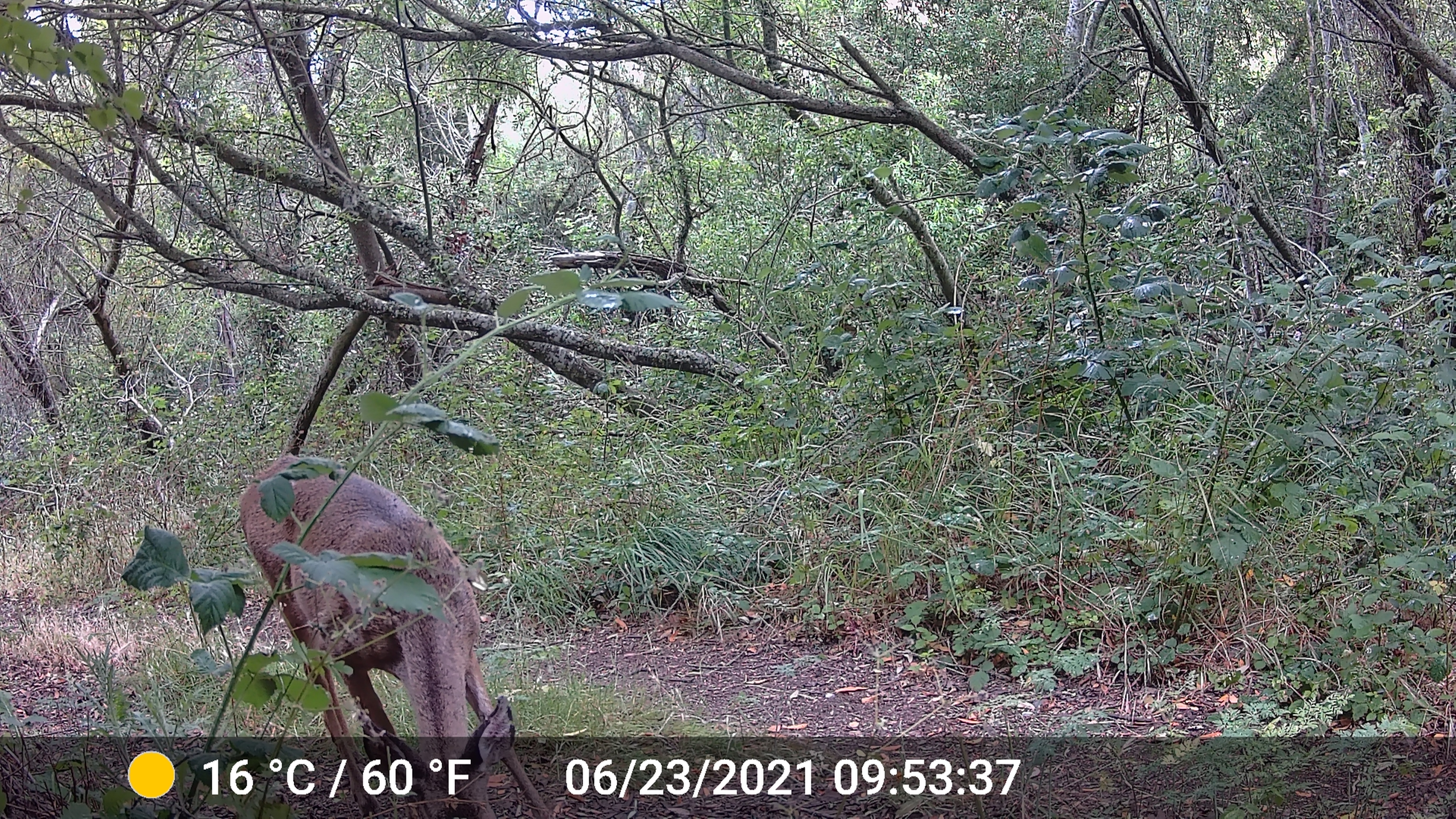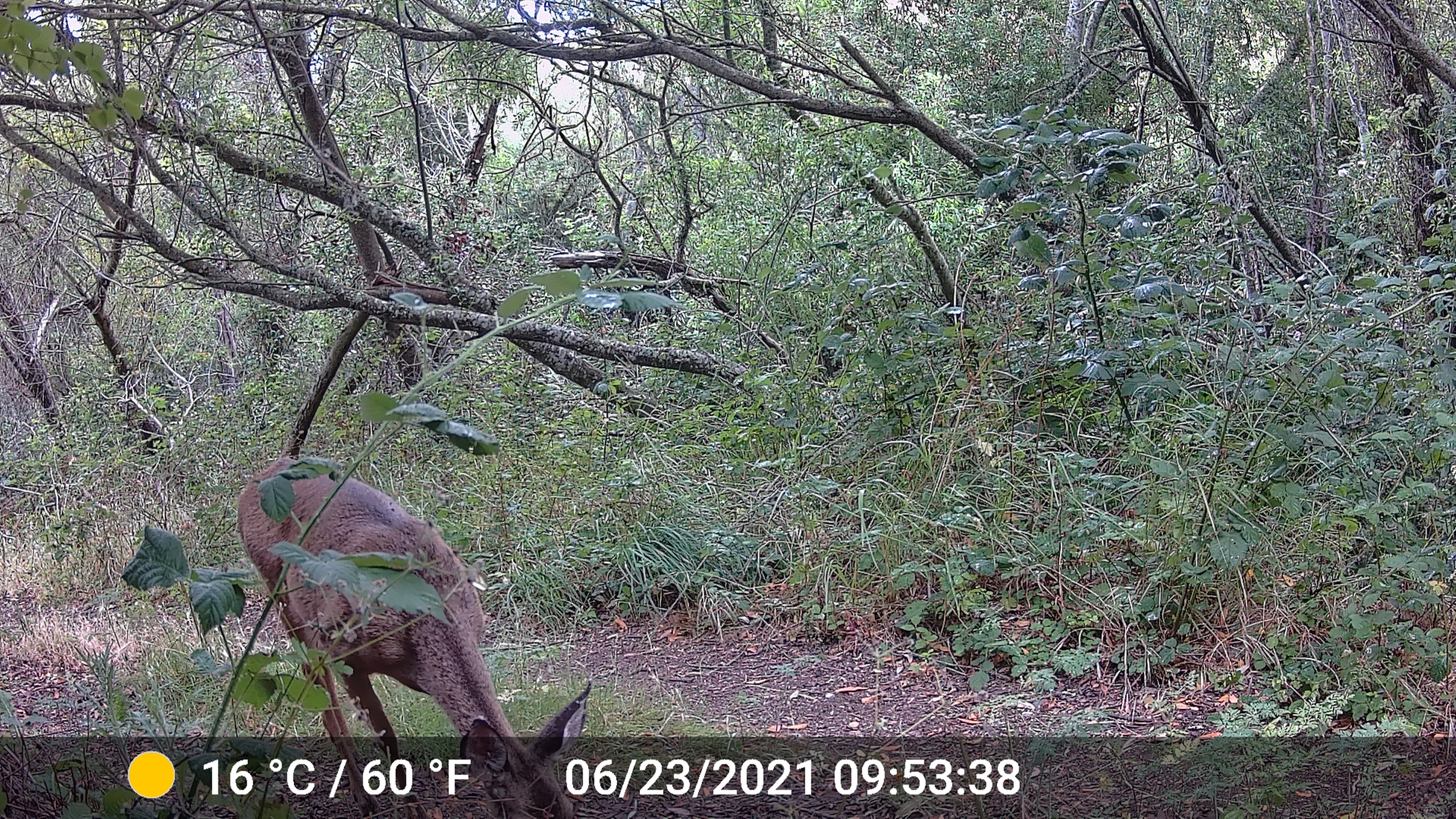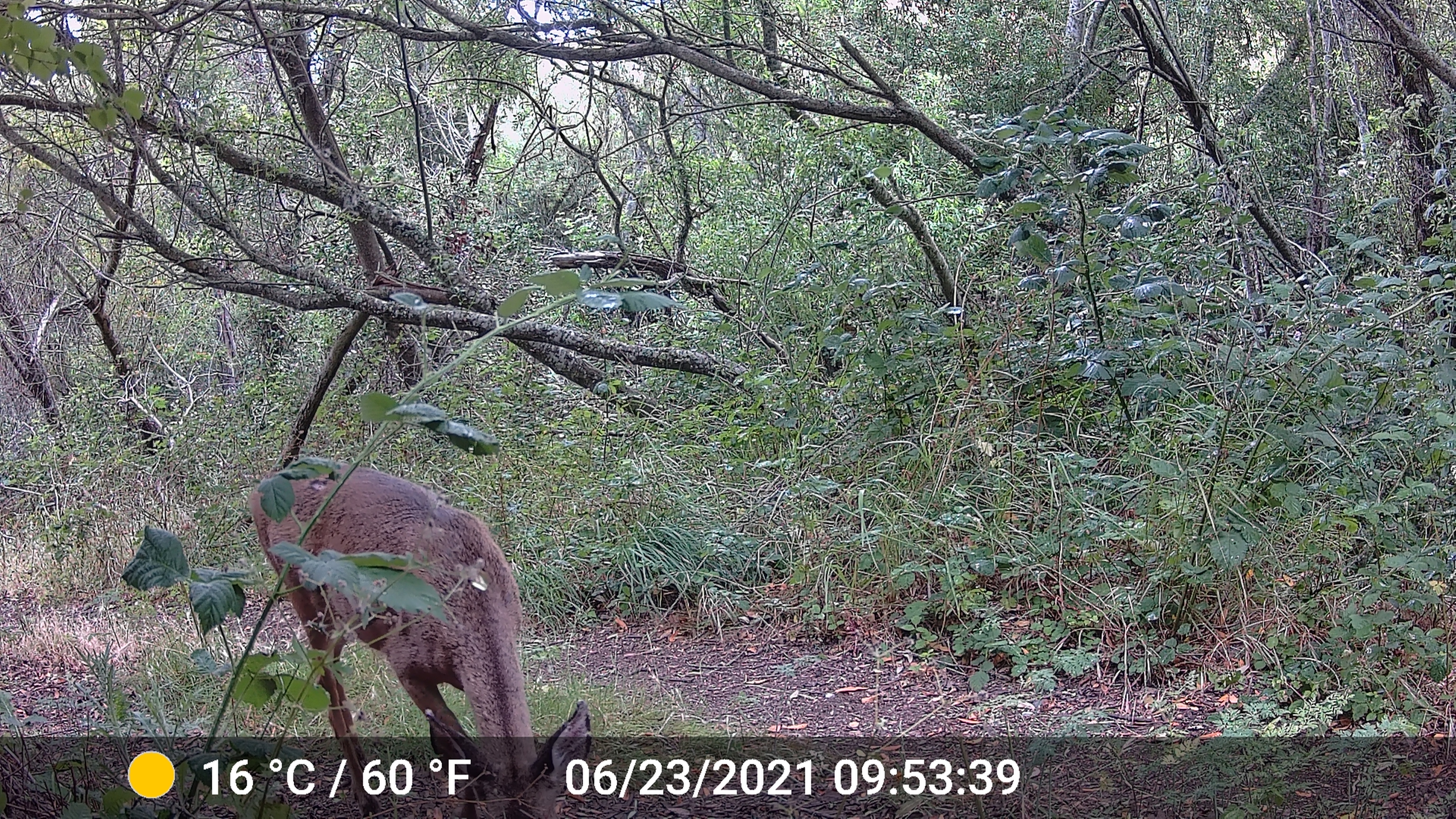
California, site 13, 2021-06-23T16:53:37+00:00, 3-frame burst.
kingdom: Animalia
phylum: Chordata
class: Mammalia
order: Artiodactyla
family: Cervidae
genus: Odocoileus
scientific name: Odocoileus hemionus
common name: mule deer